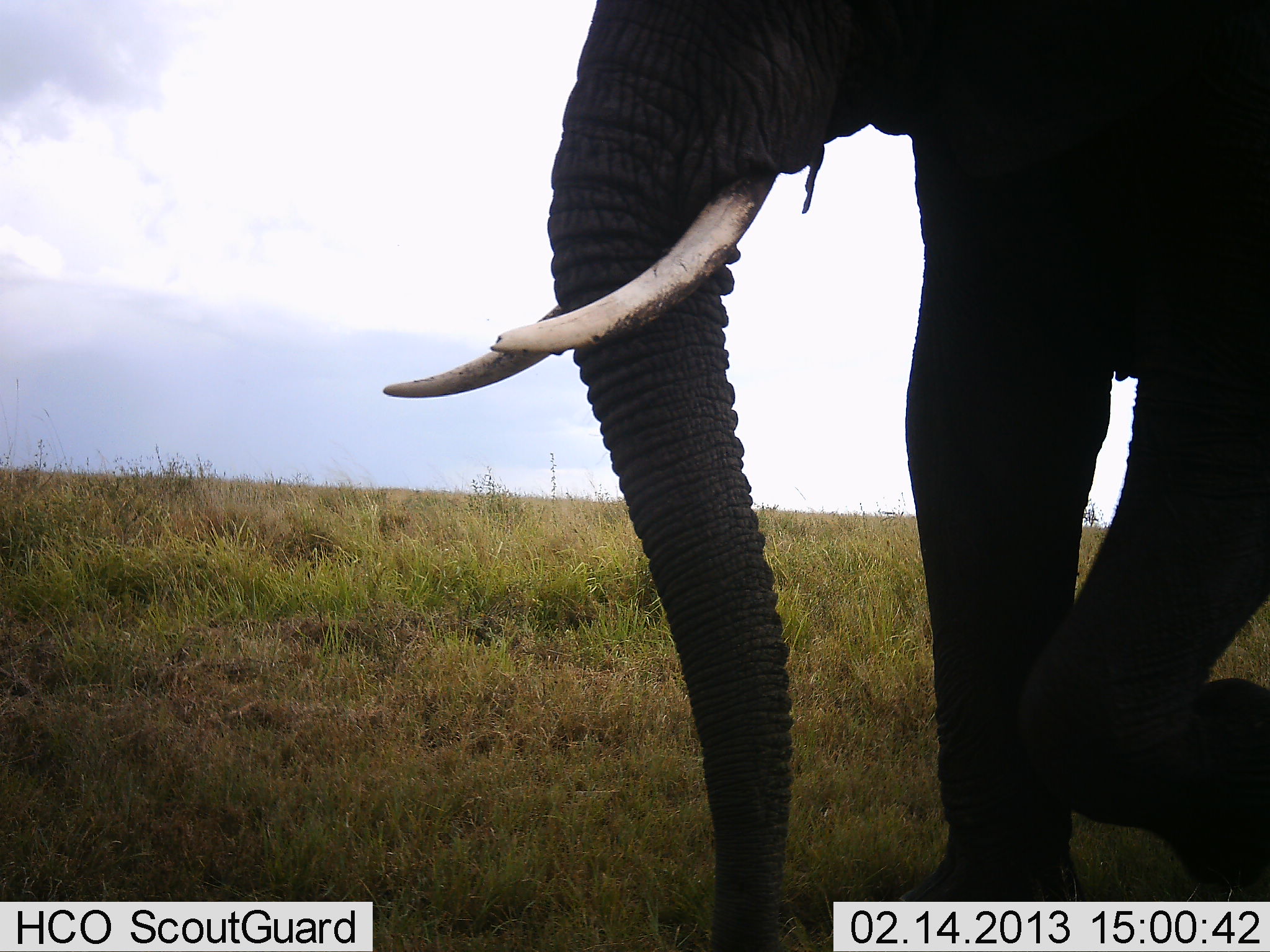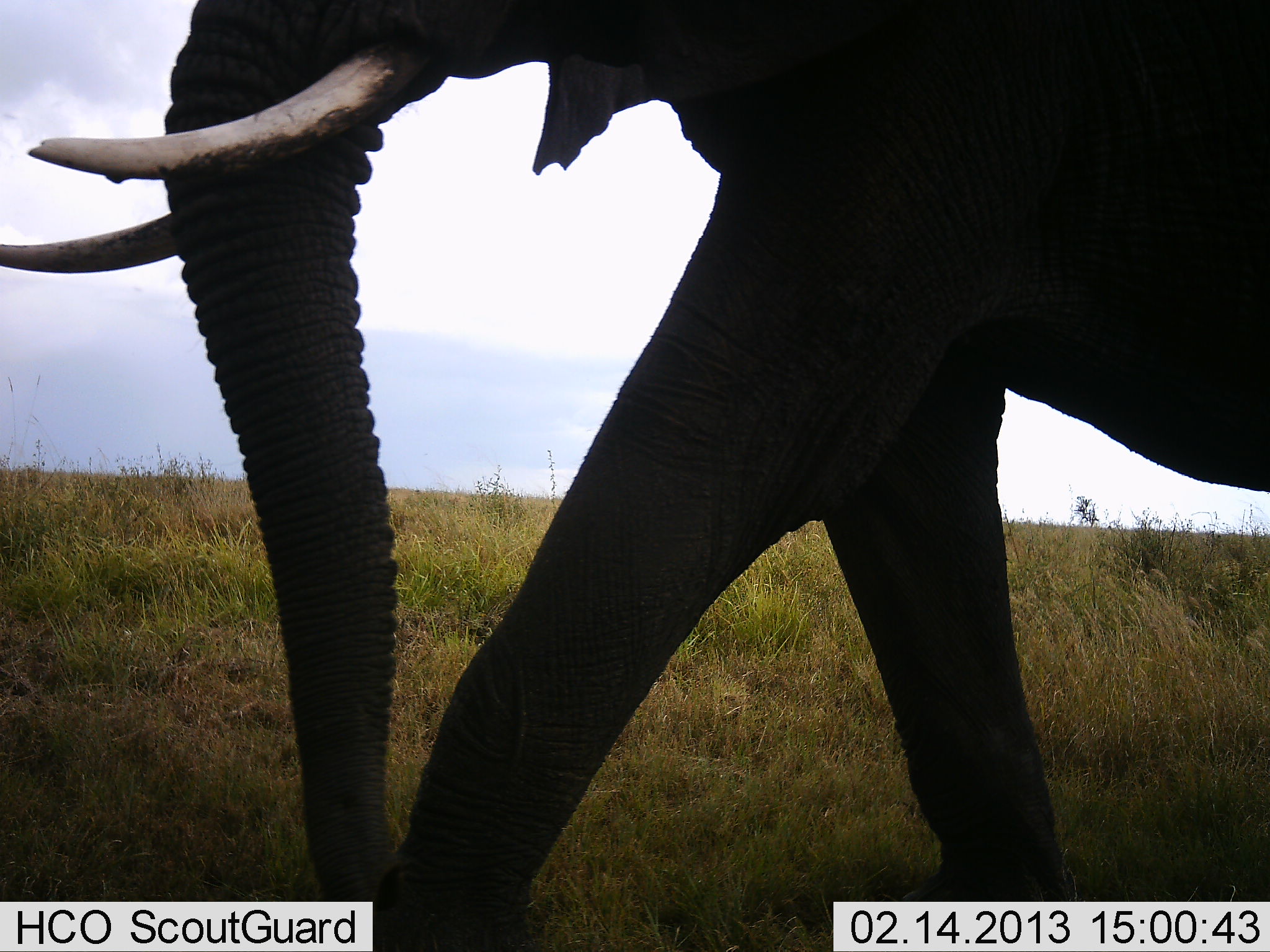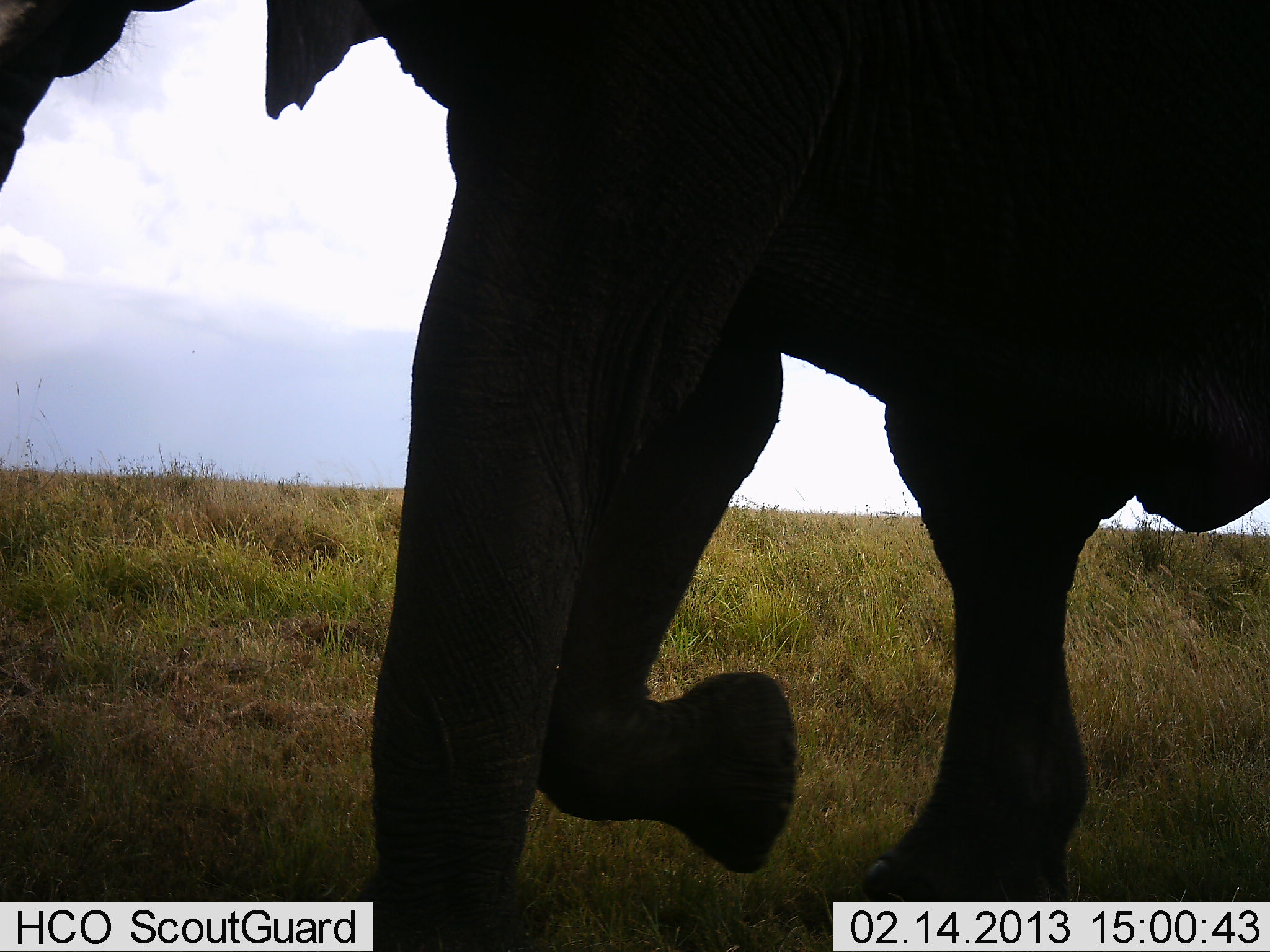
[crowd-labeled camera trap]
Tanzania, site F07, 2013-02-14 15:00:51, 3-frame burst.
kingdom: Animalia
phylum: Chordata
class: Mammalia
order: Proboscidea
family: Elephantidae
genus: Loxodonta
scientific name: Loxodonta africana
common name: african bush elephant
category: elephant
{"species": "elephant (african bush elephant) (Loxodonta africana)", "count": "1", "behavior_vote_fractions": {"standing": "0%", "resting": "0%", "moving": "100%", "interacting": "0%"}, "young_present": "0%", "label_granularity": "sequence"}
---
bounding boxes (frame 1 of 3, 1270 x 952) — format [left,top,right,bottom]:
animal: [382,1,1269,952]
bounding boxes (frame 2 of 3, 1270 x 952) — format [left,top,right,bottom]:
animal: [0,1,1269,952]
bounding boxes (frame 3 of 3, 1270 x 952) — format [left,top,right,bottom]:
animal: [0,1,1269,952]